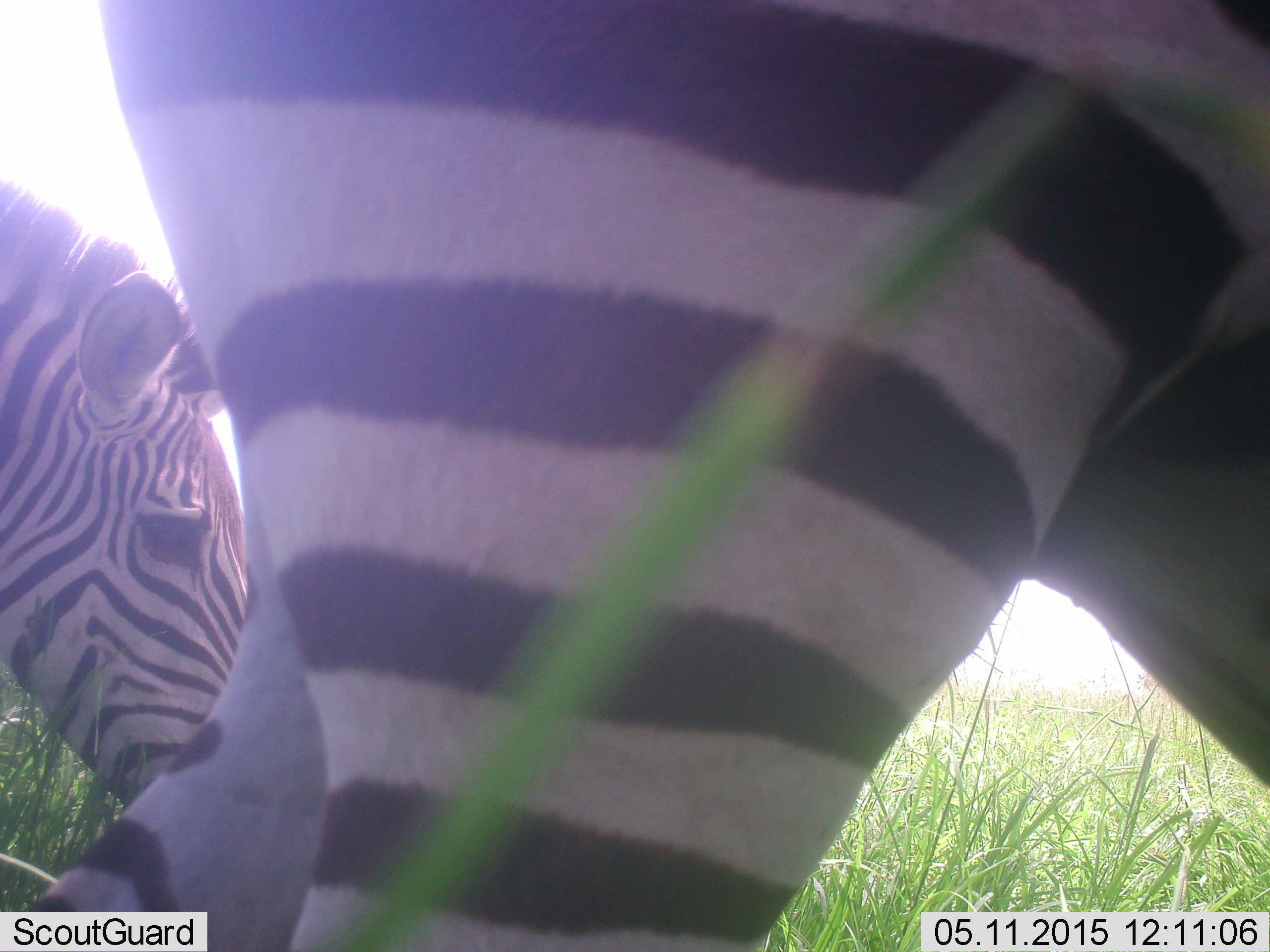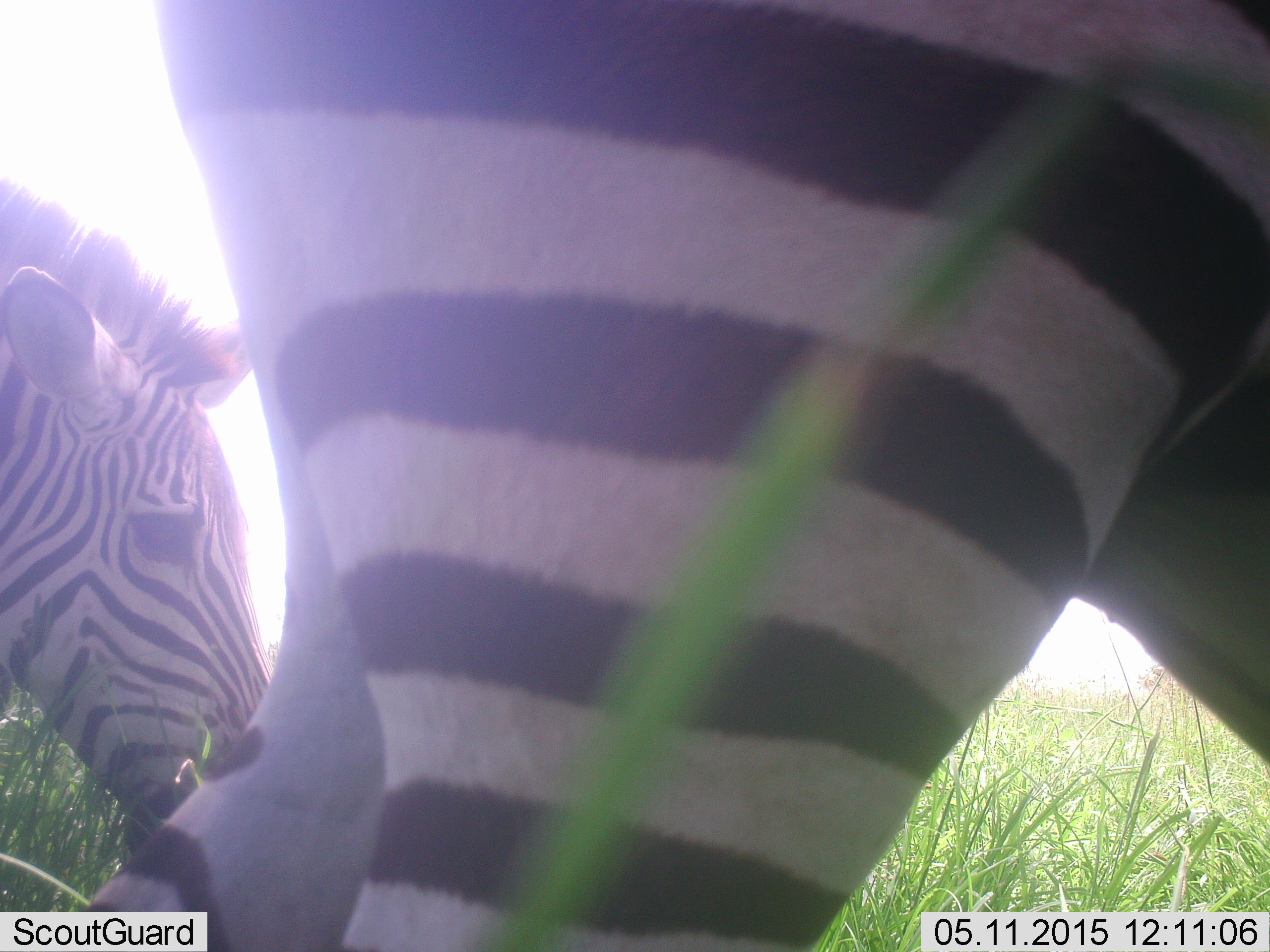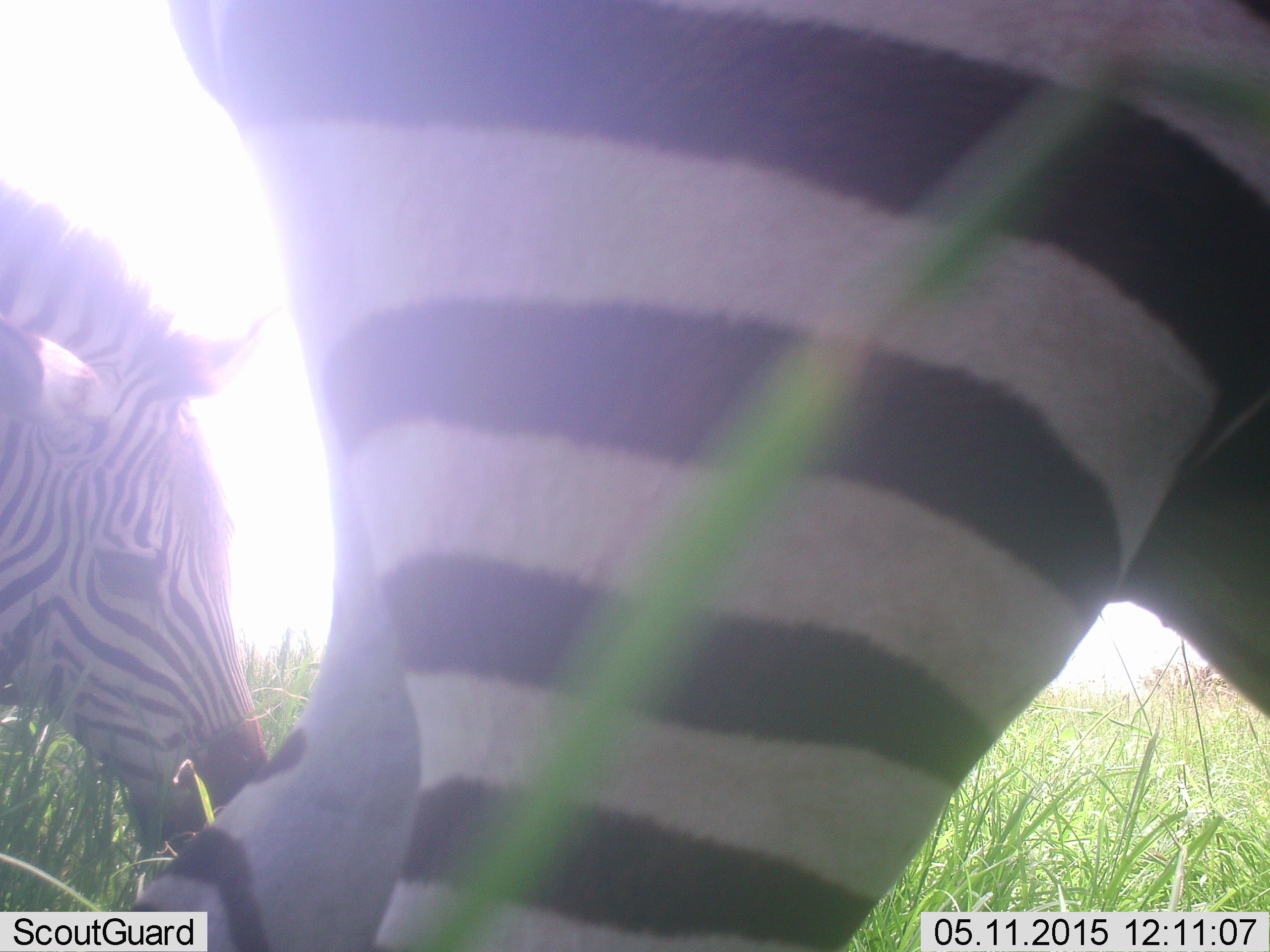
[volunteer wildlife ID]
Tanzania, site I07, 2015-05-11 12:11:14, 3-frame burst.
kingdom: Animalia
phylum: Chordata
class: Mammalia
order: Perissodactyla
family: Equidae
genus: Equus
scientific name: Equus quagga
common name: plains zebra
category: zebra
Zebra (plains zebra) (Equus quagga), count 2. Behavior (volunteer vote fractions): standing 50%, resting 0%, moving 10%, interacting 10%. Young present (vote fraction): 0%. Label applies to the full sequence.